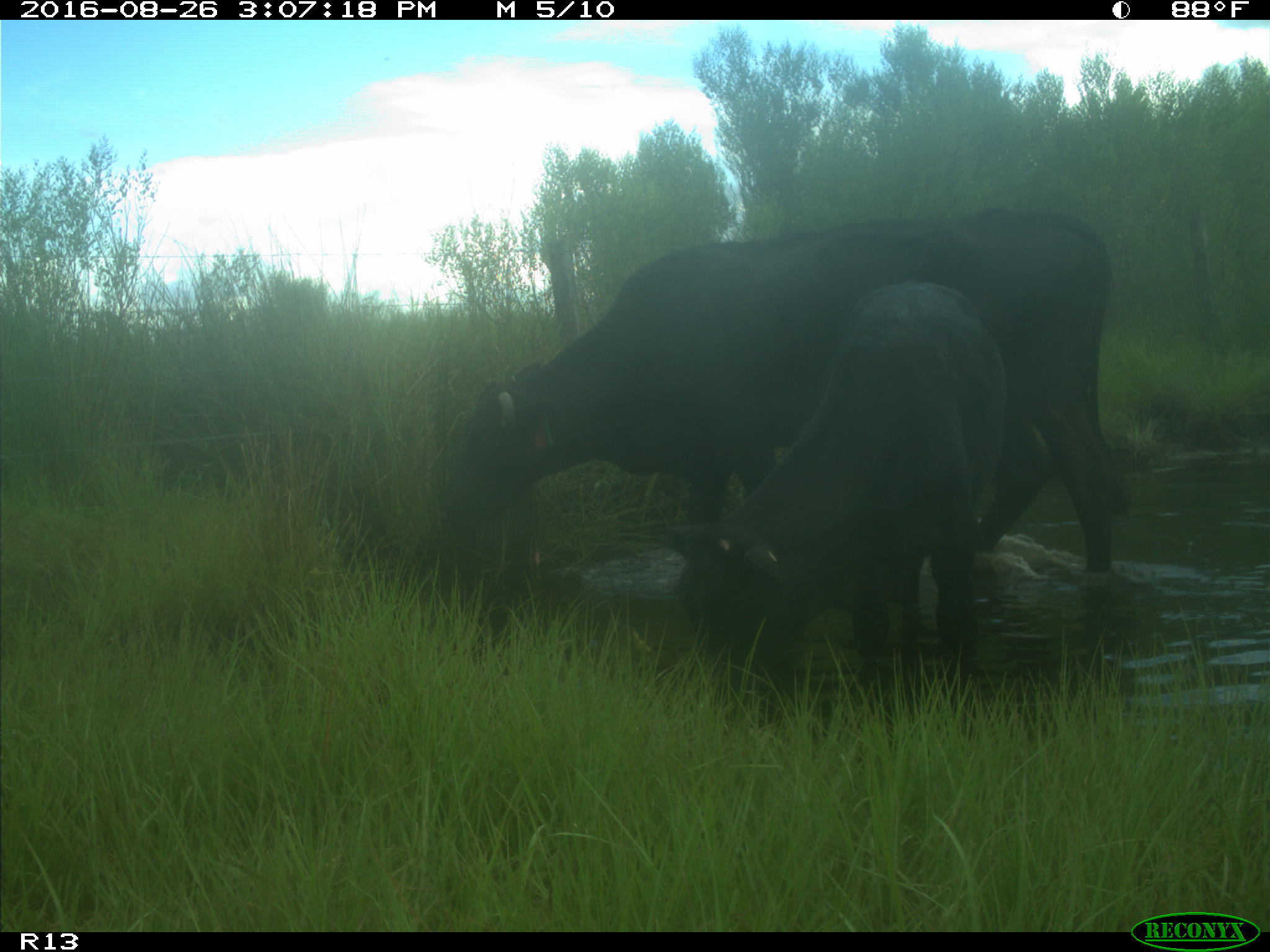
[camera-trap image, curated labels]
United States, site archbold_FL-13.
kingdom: Animalia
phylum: Chordata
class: Mammalia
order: Artiodactyla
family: Bovidae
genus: Bos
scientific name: Bos taurus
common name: domestic cow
Bos taurus (domestic cow).